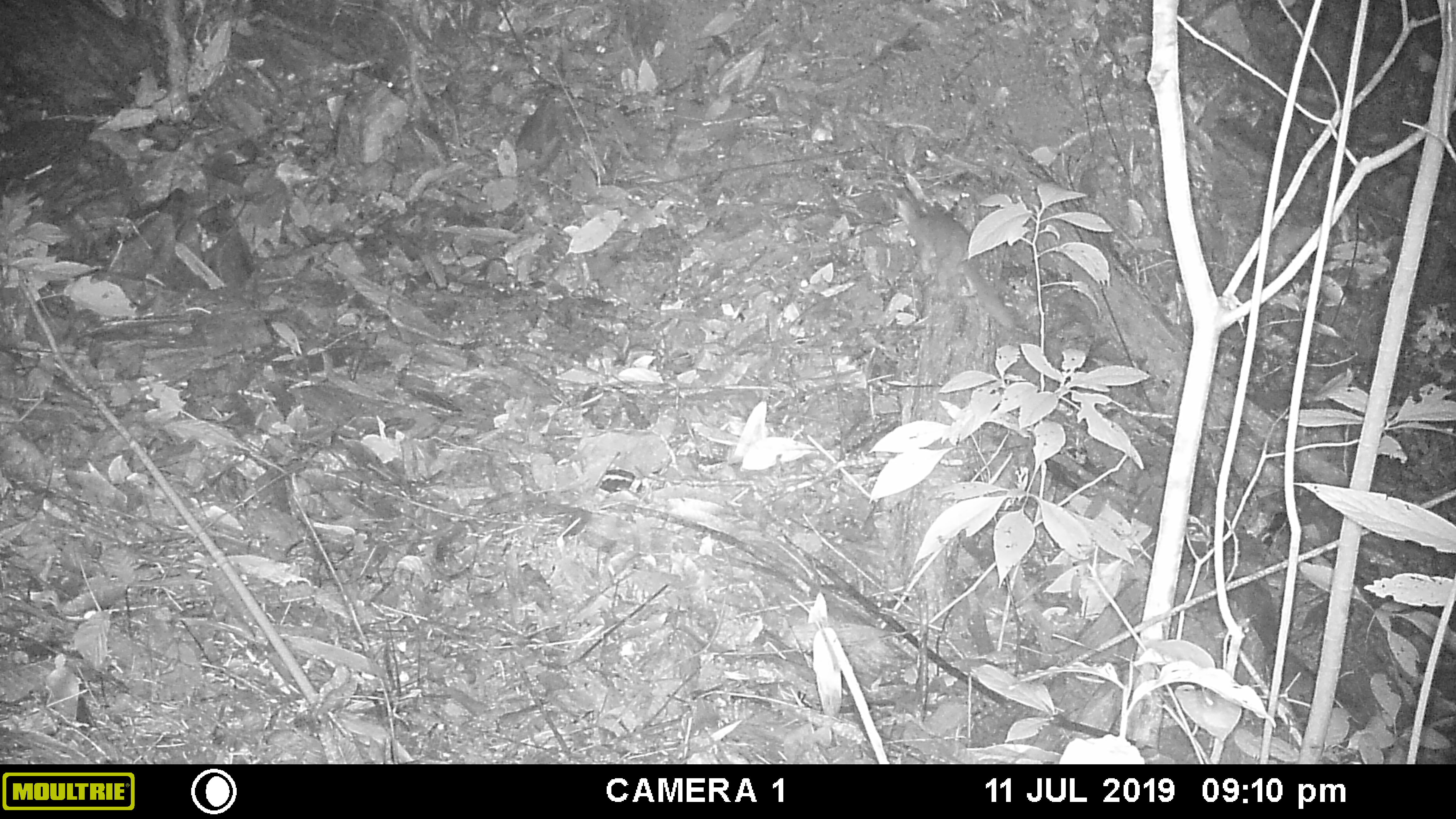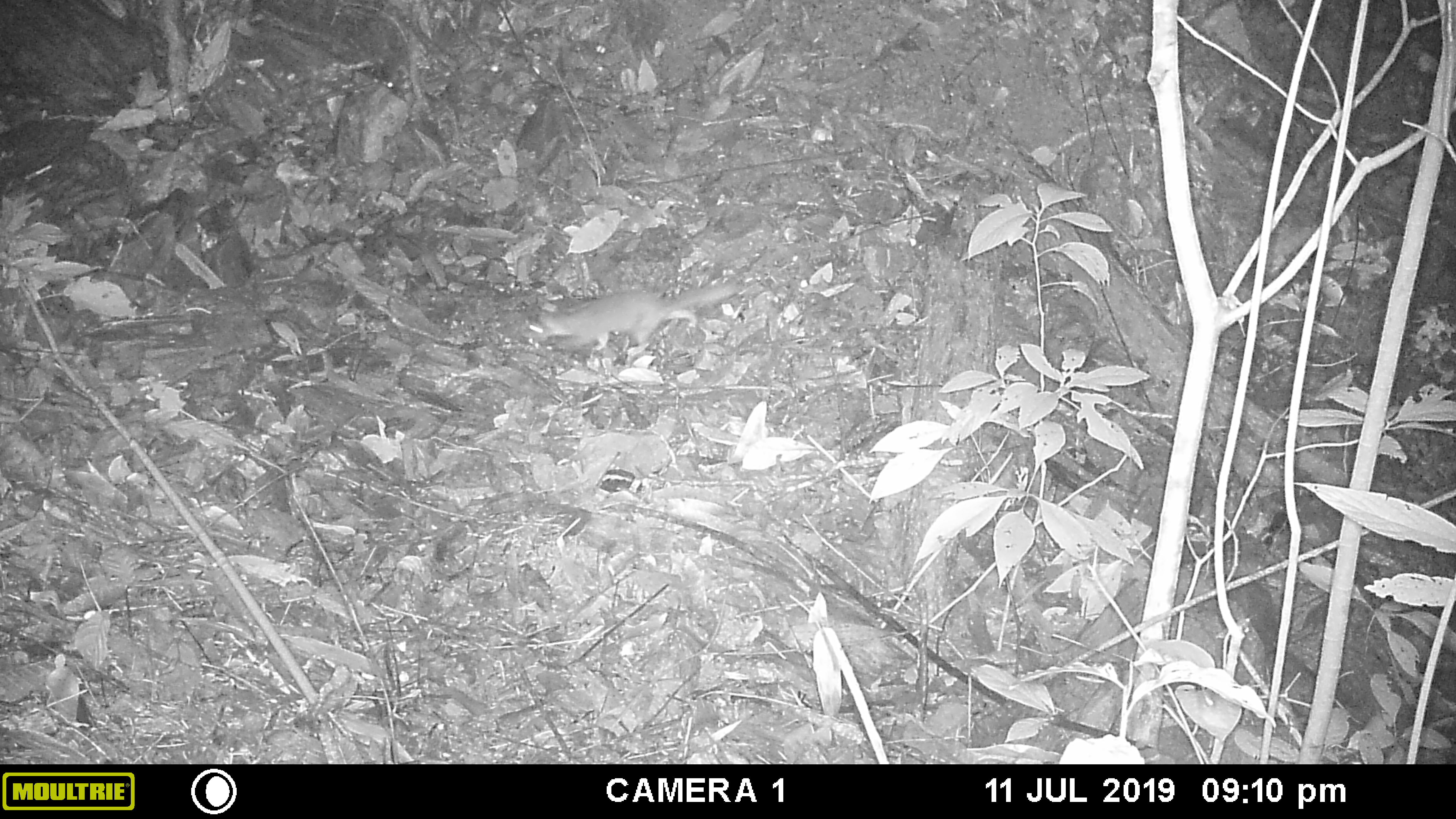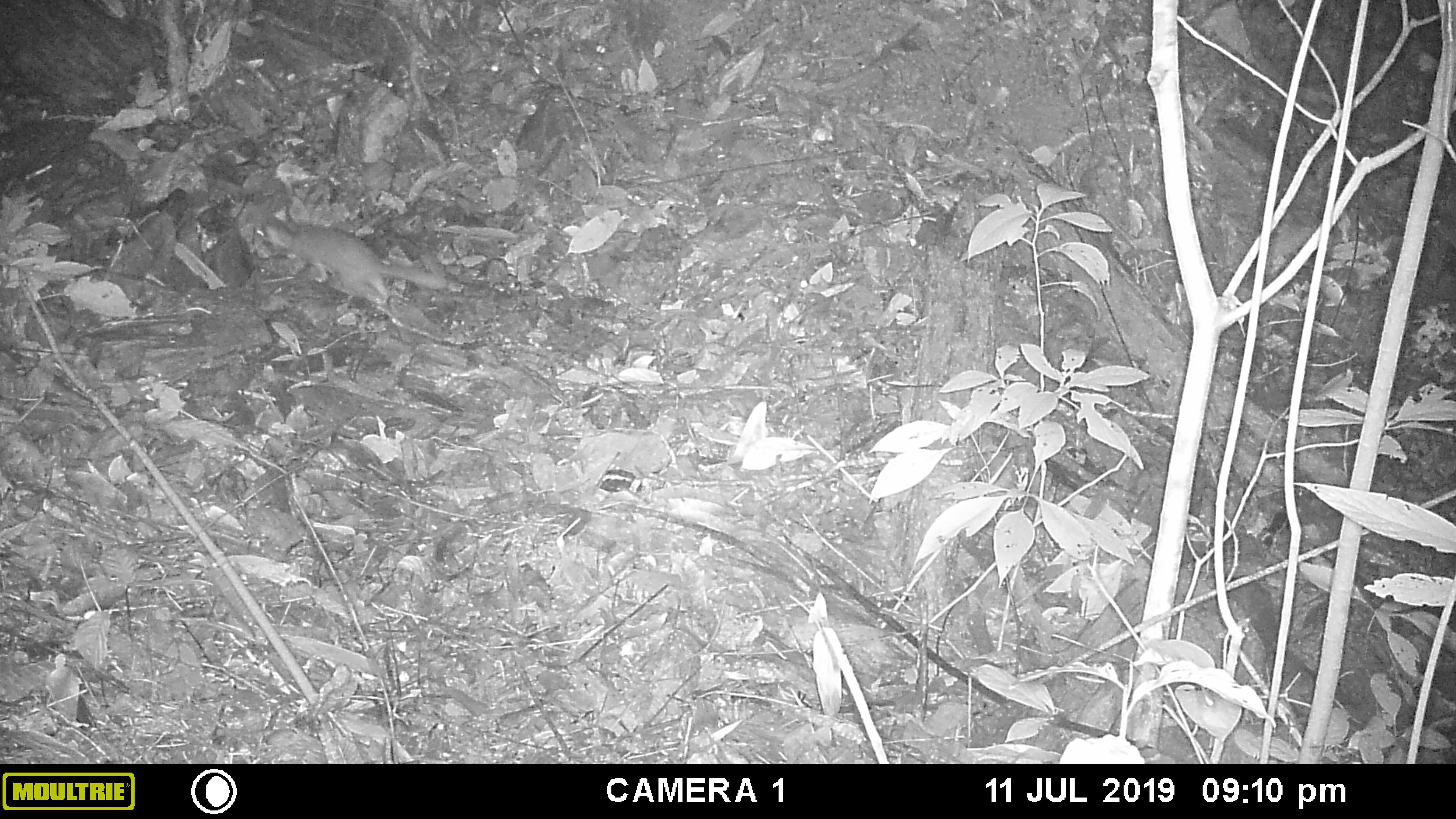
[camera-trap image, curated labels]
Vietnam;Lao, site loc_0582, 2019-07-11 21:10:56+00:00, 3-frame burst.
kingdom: Animalia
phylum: Chordata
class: Mammalia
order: Carnivora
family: Mustelidae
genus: Melogale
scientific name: Melogale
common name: ferret badger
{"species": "ferret badger (Melogale)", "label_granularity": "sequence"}